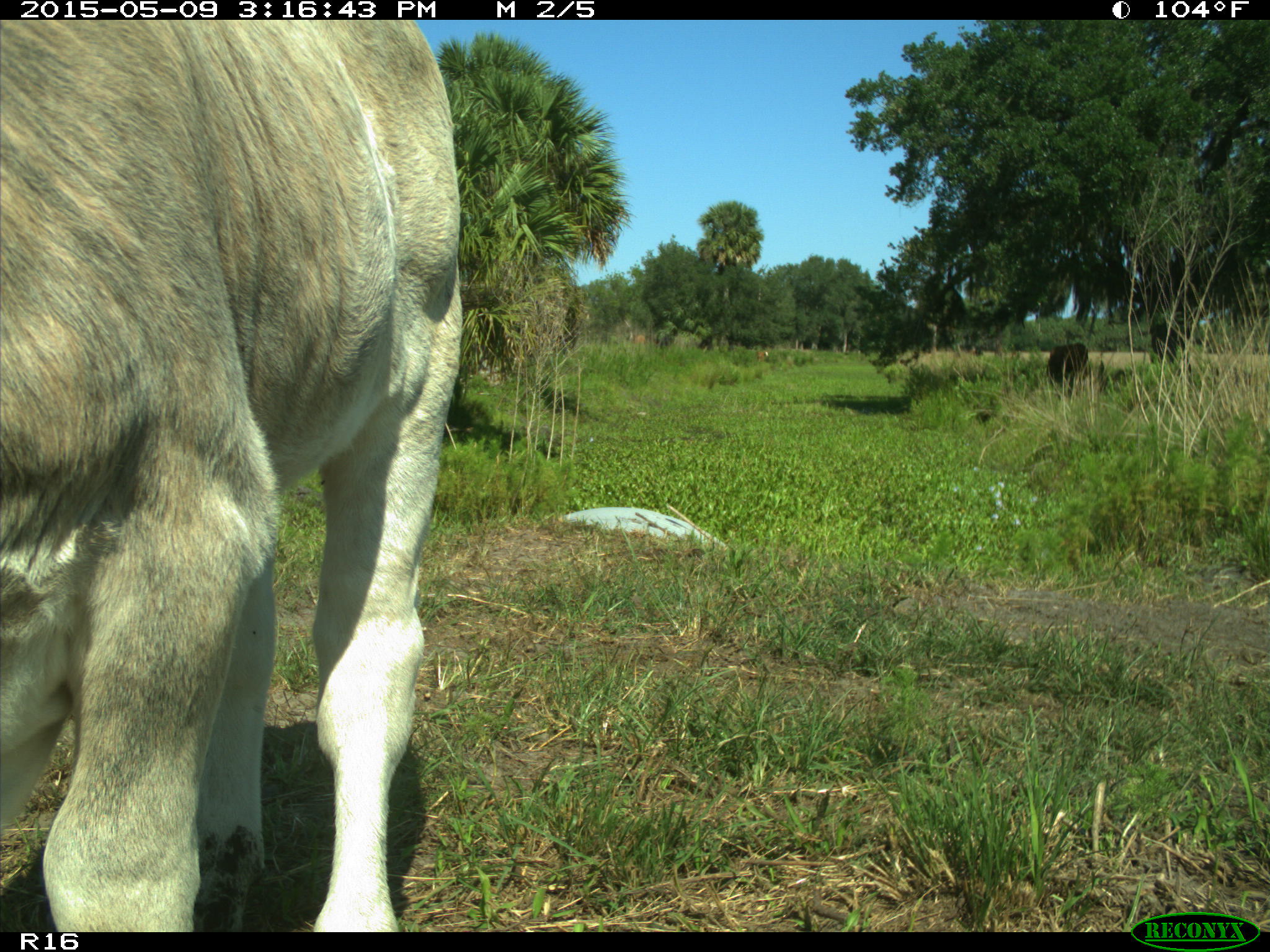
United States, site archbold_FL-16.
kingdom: Animalia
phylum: Chordata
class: Mammalia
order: Artiodactyla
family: Bovidae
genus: Bos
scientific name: Bos taurus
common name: domestic cow